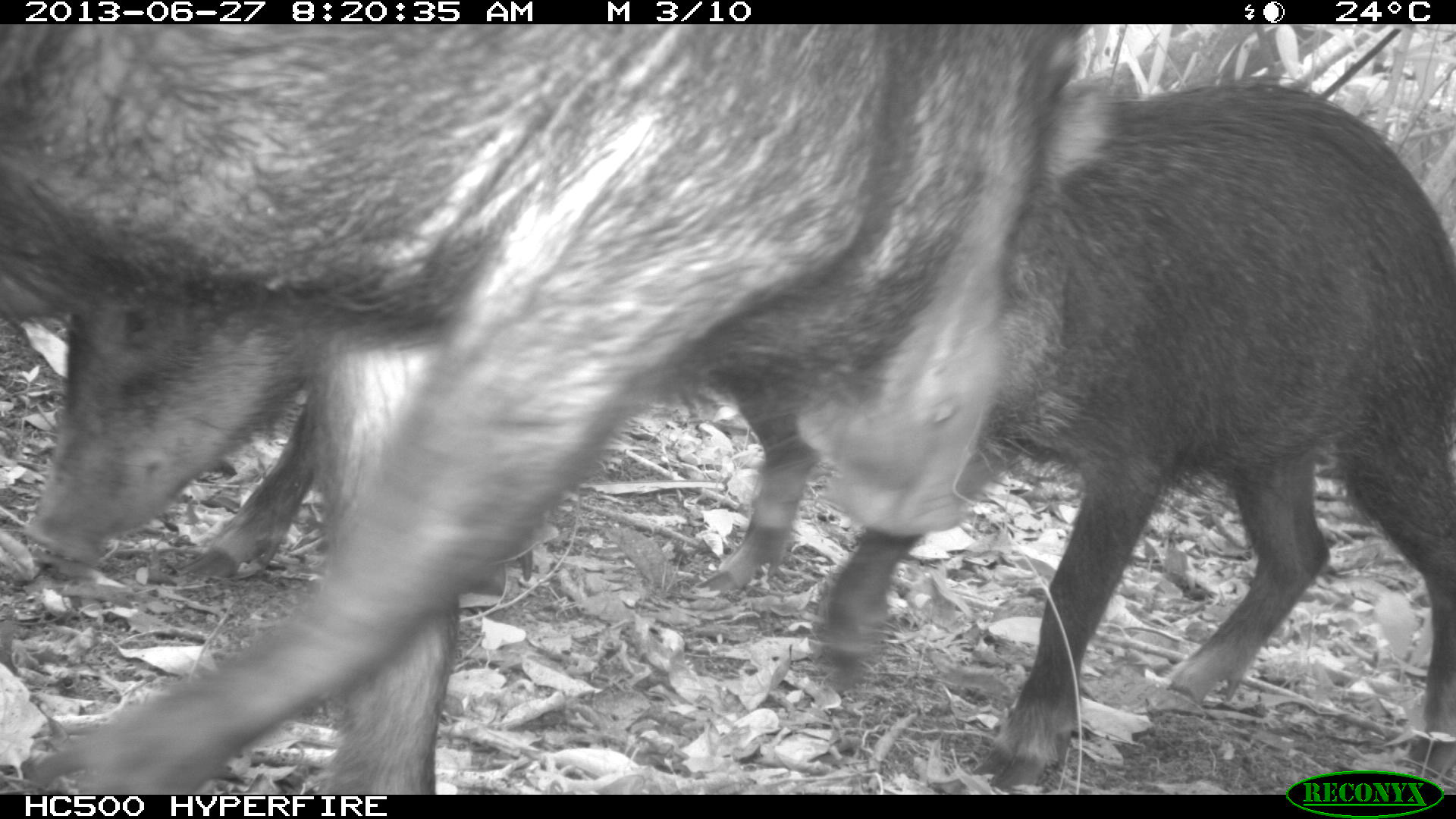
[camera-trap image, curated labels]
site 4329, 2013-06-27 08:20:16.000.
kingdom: Animalia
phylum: Chordata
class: Mammalia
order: Artiodactyla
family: Tayassuidae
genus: Tayassu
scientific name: Tayassu pecari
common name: white-lipped peccary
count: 3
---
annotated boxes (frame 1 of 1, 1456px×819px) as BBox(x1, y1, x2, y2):
tayassu pecari: BBox(0, 24, 1103, 794); BBox(796, 80, 1456, 782); BBox(27, 300, 809, 598)